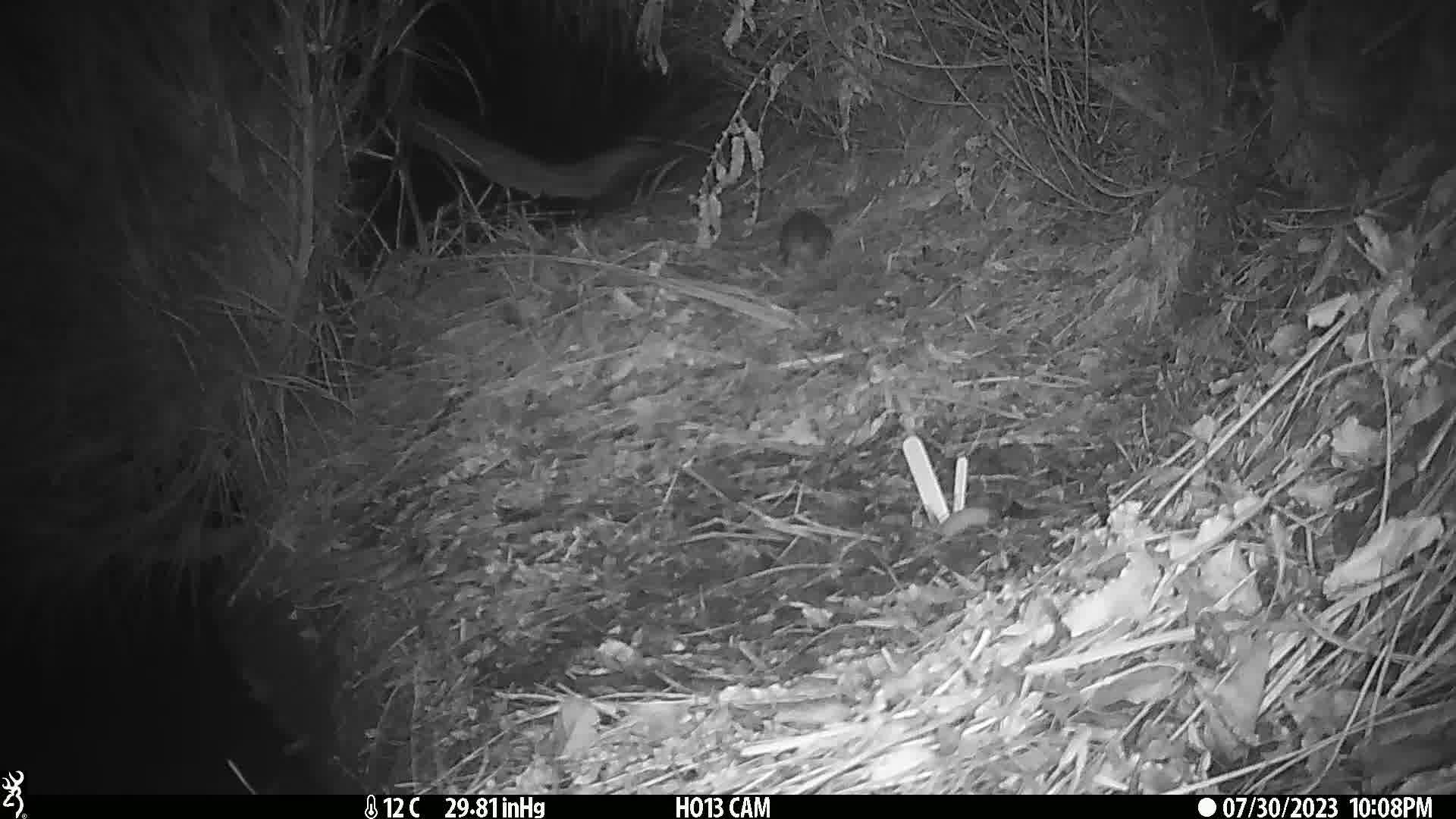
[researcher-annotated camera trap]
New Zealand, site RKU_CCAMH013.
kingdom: Animalia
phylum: Chordata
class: Mammalia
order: Rodentia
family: Muridae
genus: Rattus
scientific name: Rattus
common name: rat